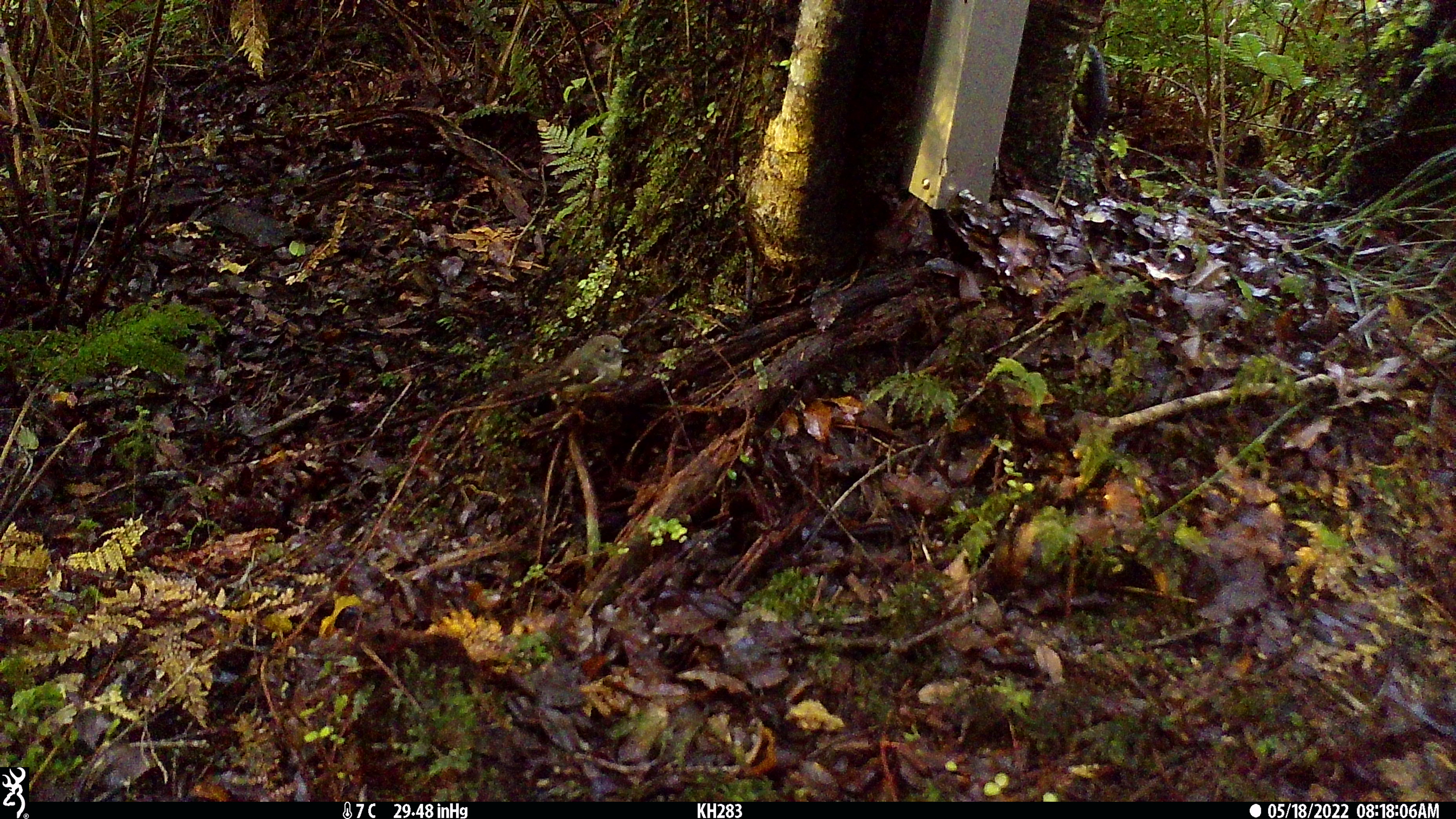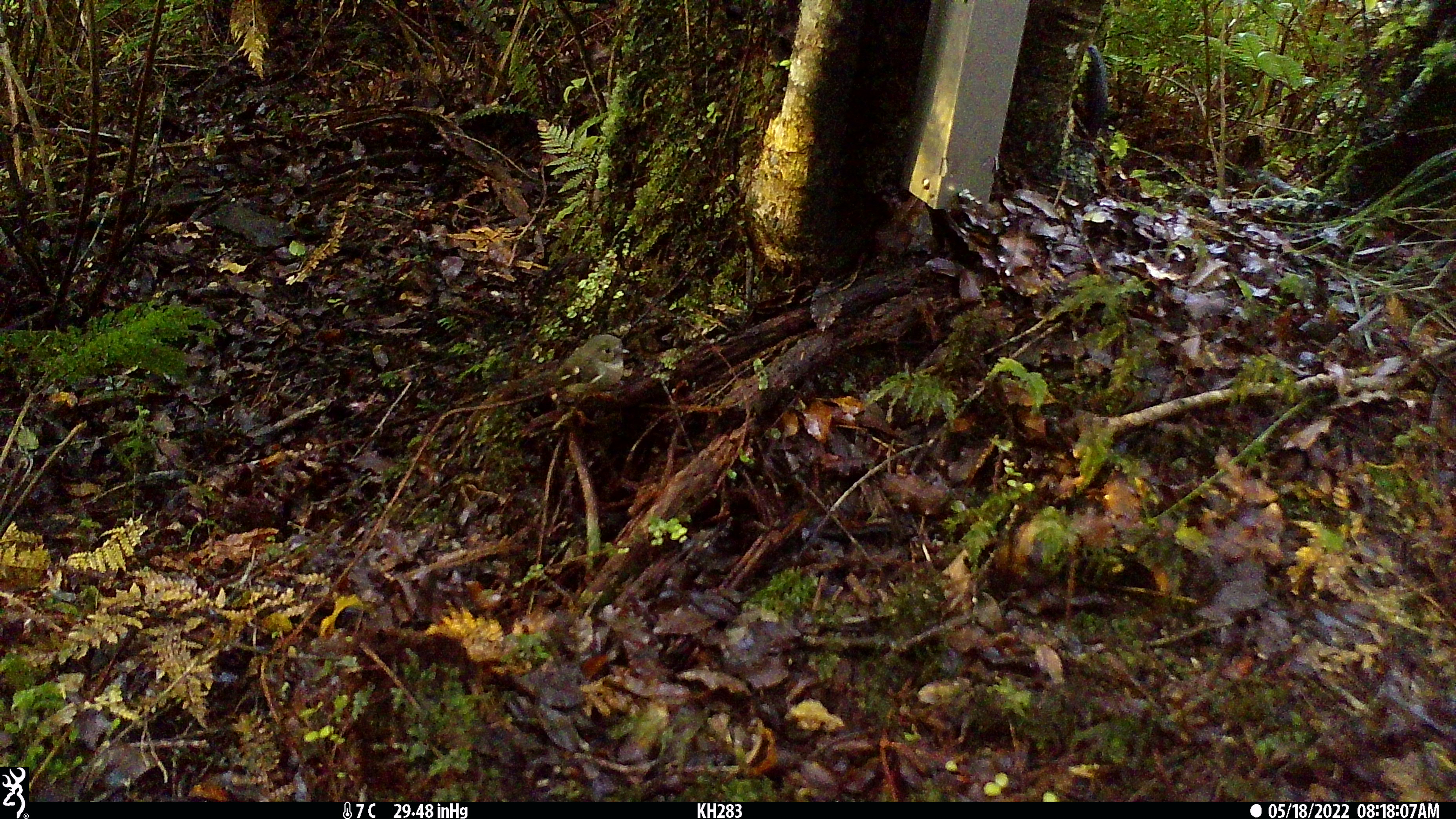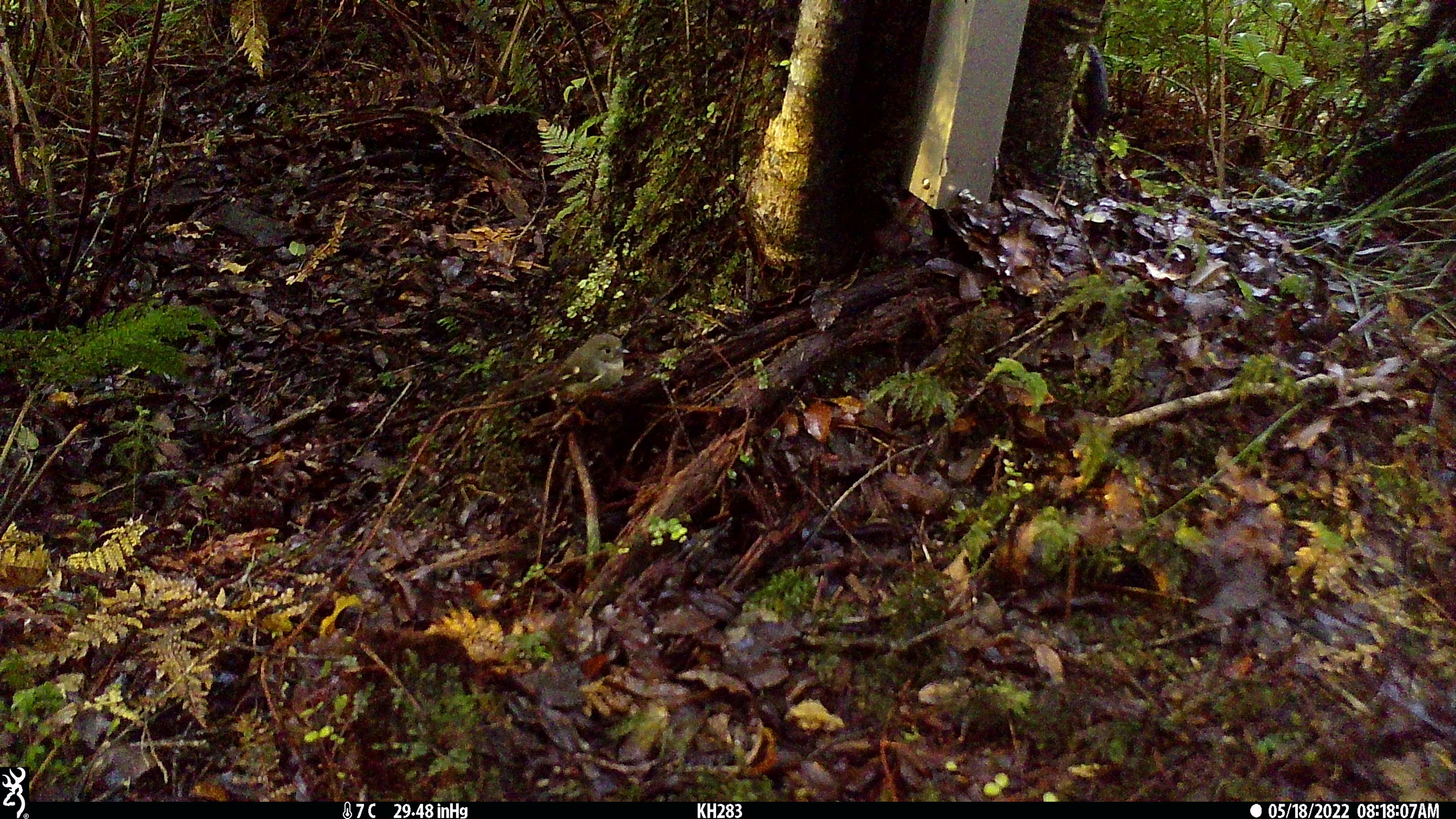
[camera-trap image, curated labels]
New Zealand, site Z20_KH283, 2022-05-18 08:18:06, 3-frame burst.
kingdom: Animalia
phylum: Chordata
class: Aves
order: Passeriformes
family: Petroicidae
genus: Petroica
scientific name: Petroica macrocephala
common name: tomtit